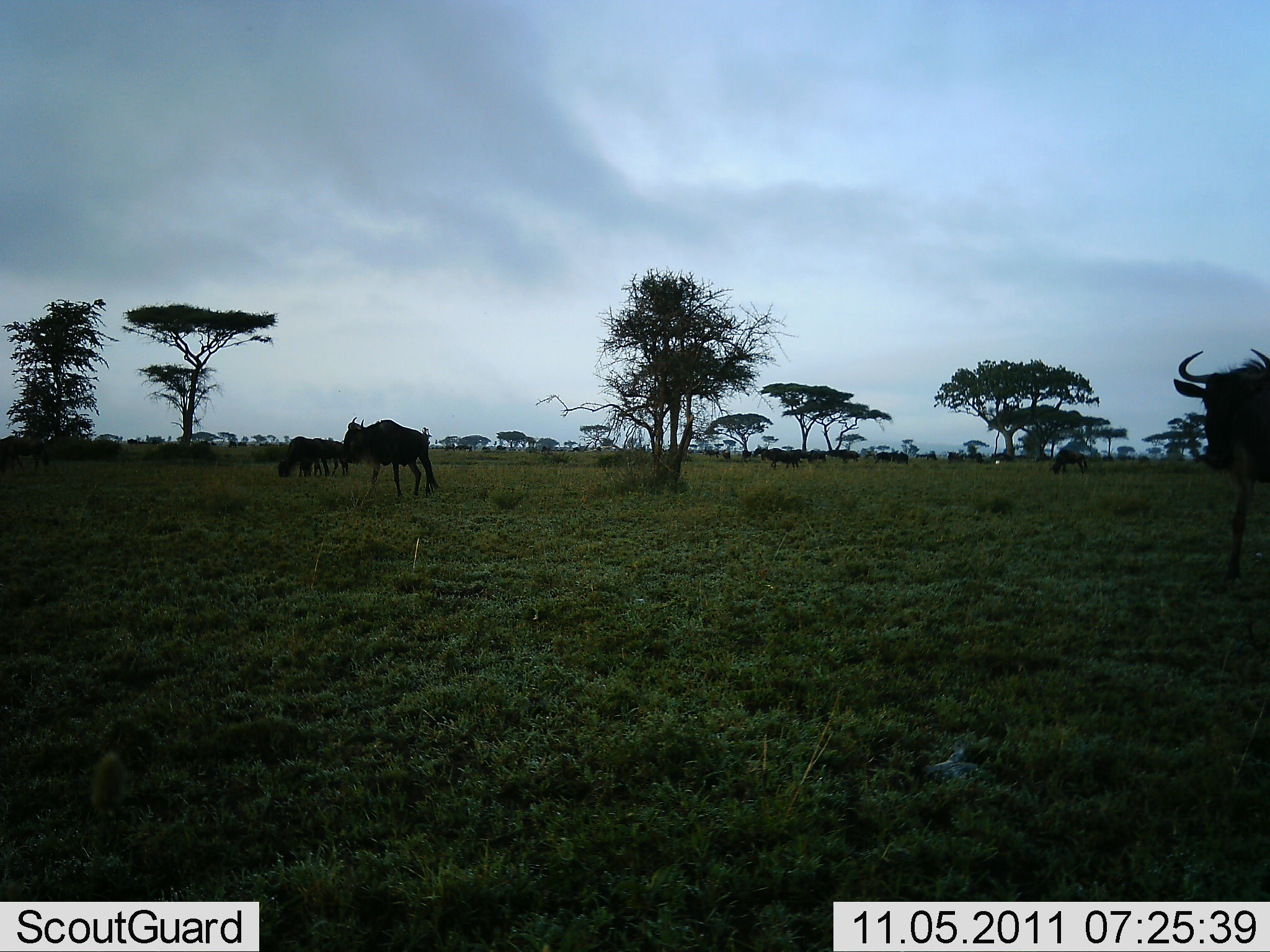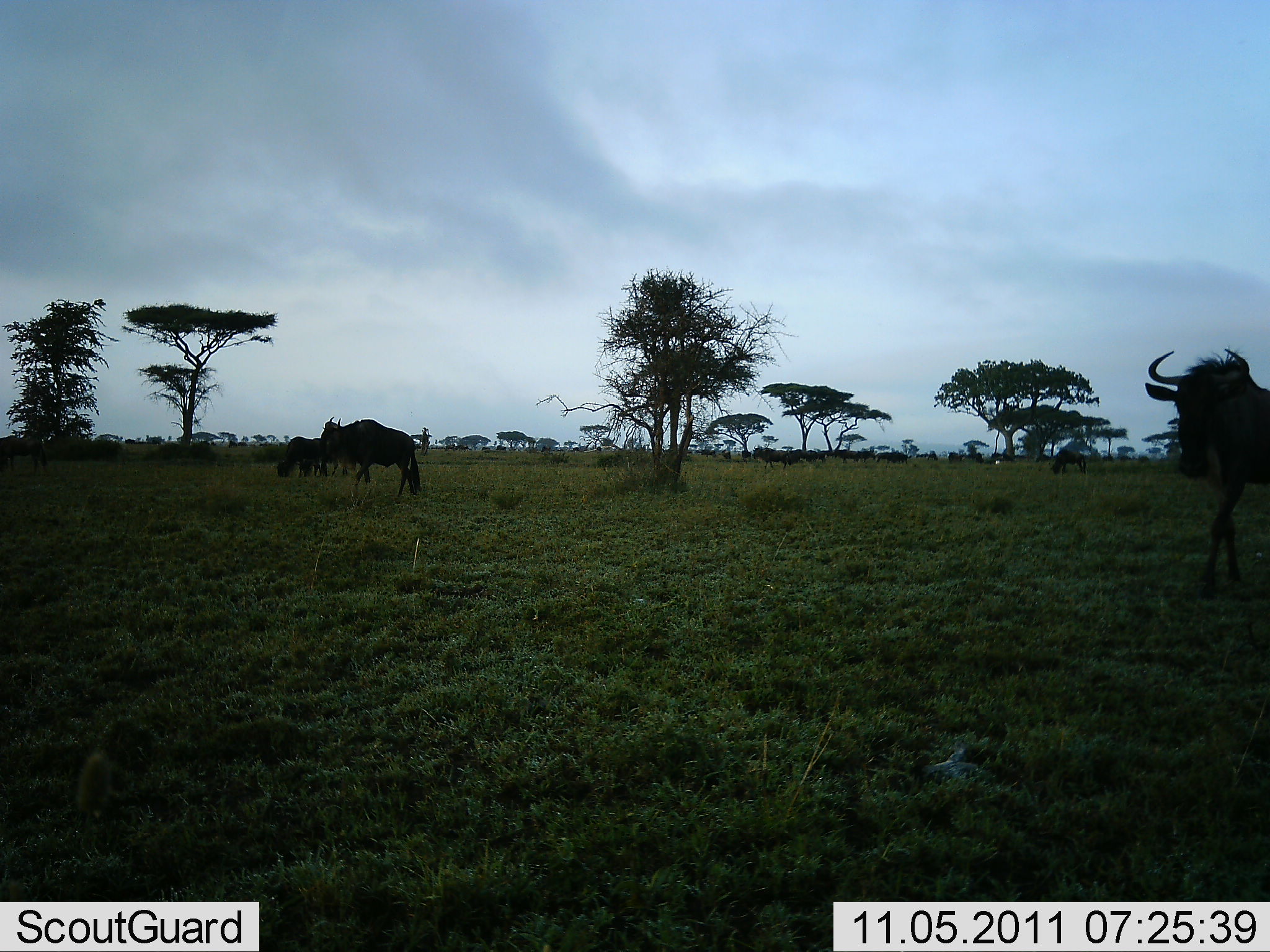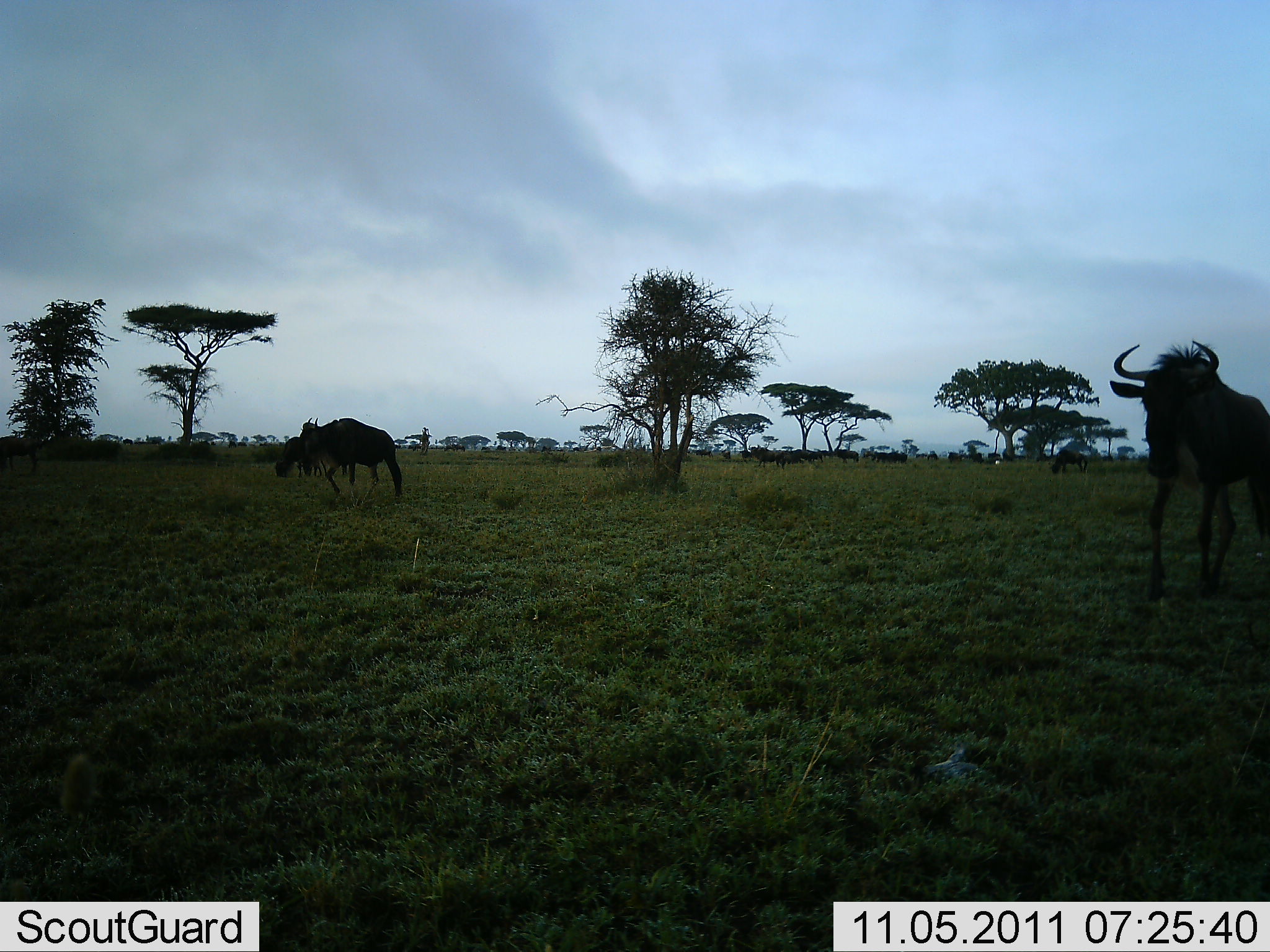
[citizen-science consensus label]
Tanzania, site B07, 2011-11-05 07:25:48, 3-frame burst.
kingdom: Animalia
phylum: Chordata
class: Mammalia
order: Artiodactyla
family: Bovidae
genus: Connochaetes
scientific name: Connochaetes taurinus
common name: blue wildebeest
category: wildebeest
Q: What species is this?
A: Wildebeest (blue wildebeest) (Connochaetes taurinus).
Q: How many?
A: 11-50.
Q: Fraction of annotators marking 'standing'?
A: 31%.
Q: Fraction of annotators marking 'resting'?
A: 0%.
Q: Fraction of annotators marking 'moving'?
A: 92%.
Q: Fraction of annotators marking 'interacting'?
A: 0%.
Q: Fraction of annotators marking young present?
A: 0%.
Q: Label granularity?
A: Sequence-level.